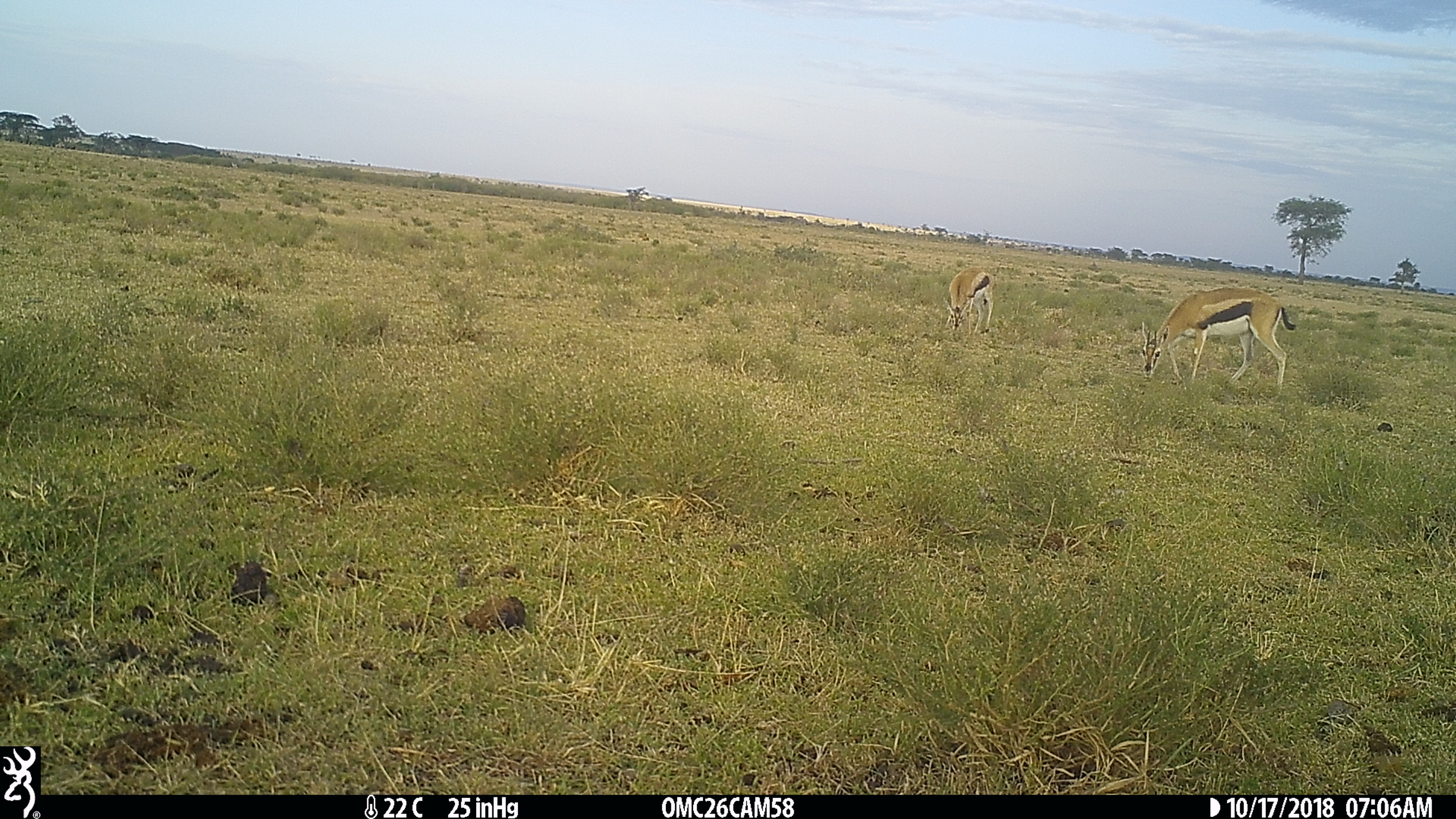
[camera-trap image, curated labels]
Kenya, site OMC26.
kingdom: Animalia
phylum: Chordata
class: Mammalia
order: Artiodactyla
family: Bovidae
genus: Eudorcas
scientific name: Eudorcas thomsonii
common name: thomon's gazelle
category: gazelle thomsons